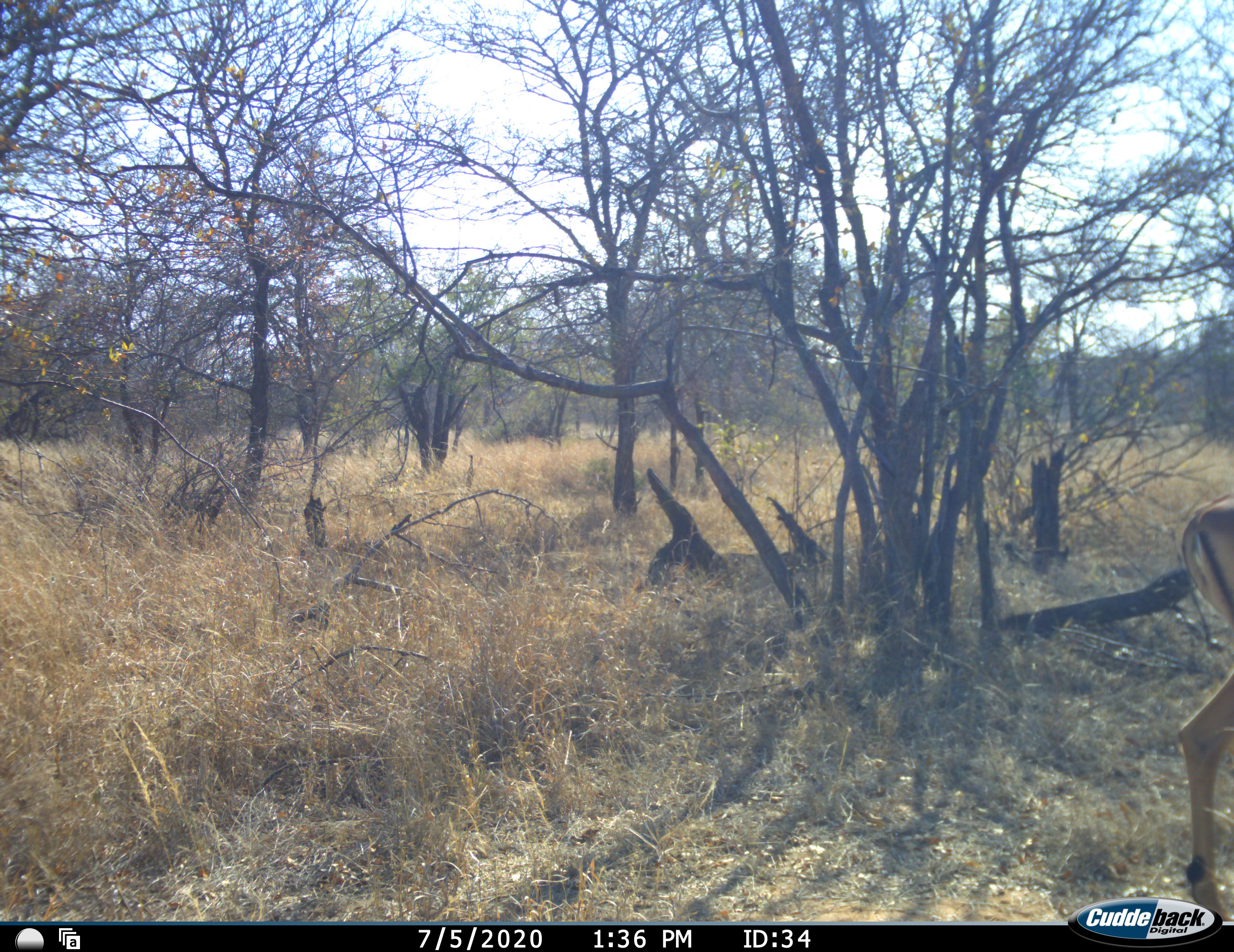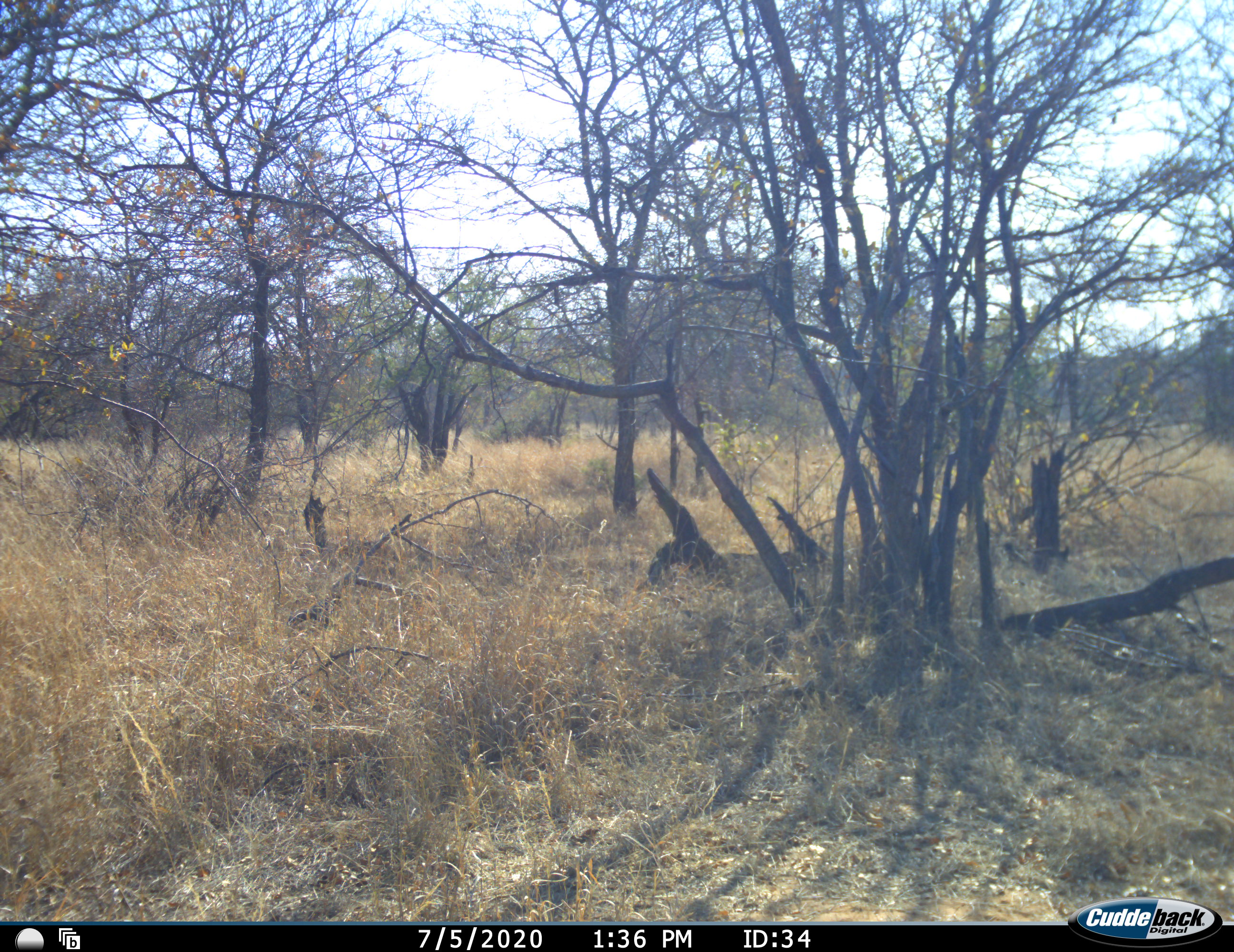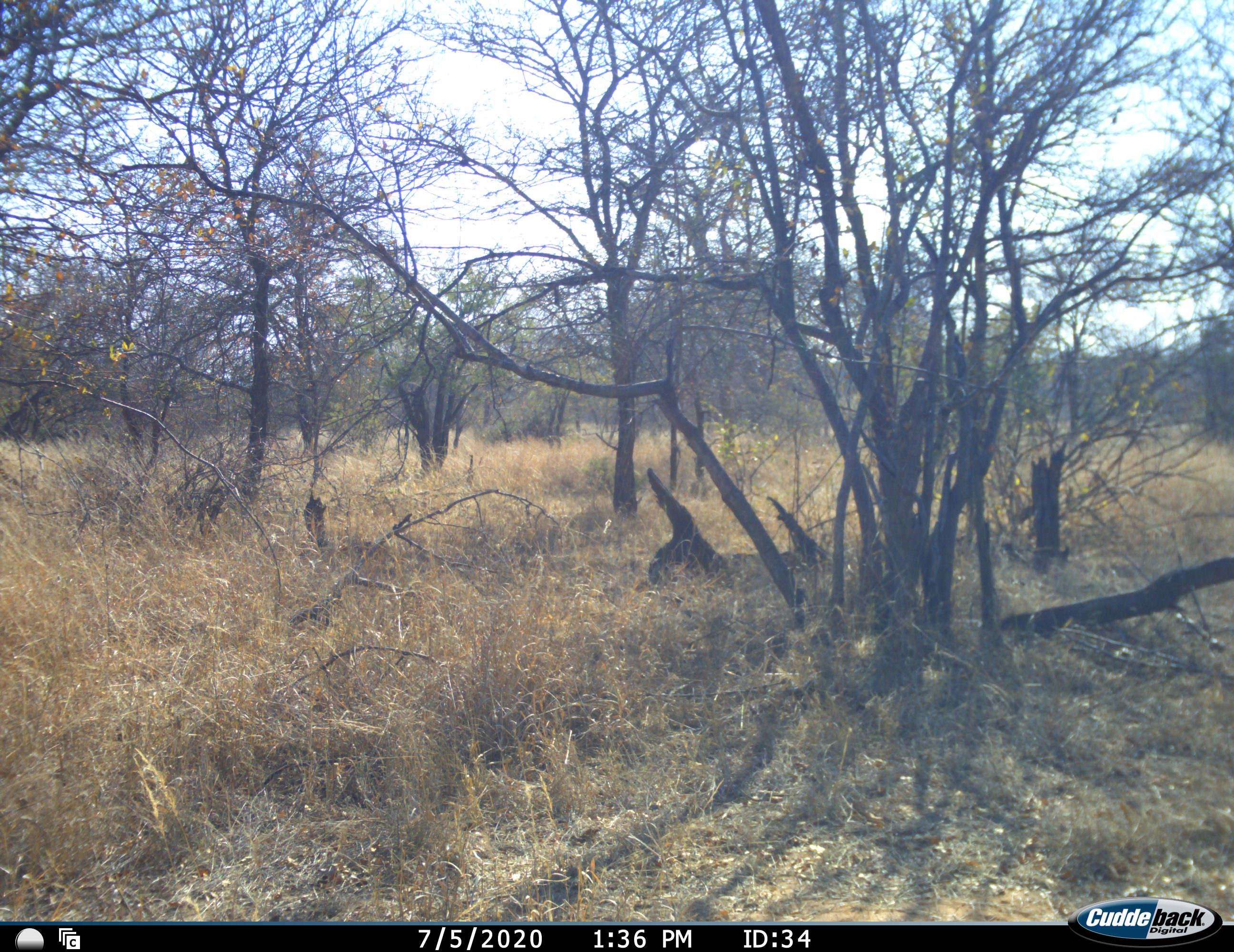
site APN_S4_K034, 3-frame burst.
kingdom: Animalia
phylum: Chordata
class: Mammalia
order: Artiodactyla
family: Bovidae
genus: Aepyceros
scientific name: Aepyceros melampus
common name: impala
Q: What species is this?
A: Impala (Aepyceros melampus).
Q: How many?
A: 1.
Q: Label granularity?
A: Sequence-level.